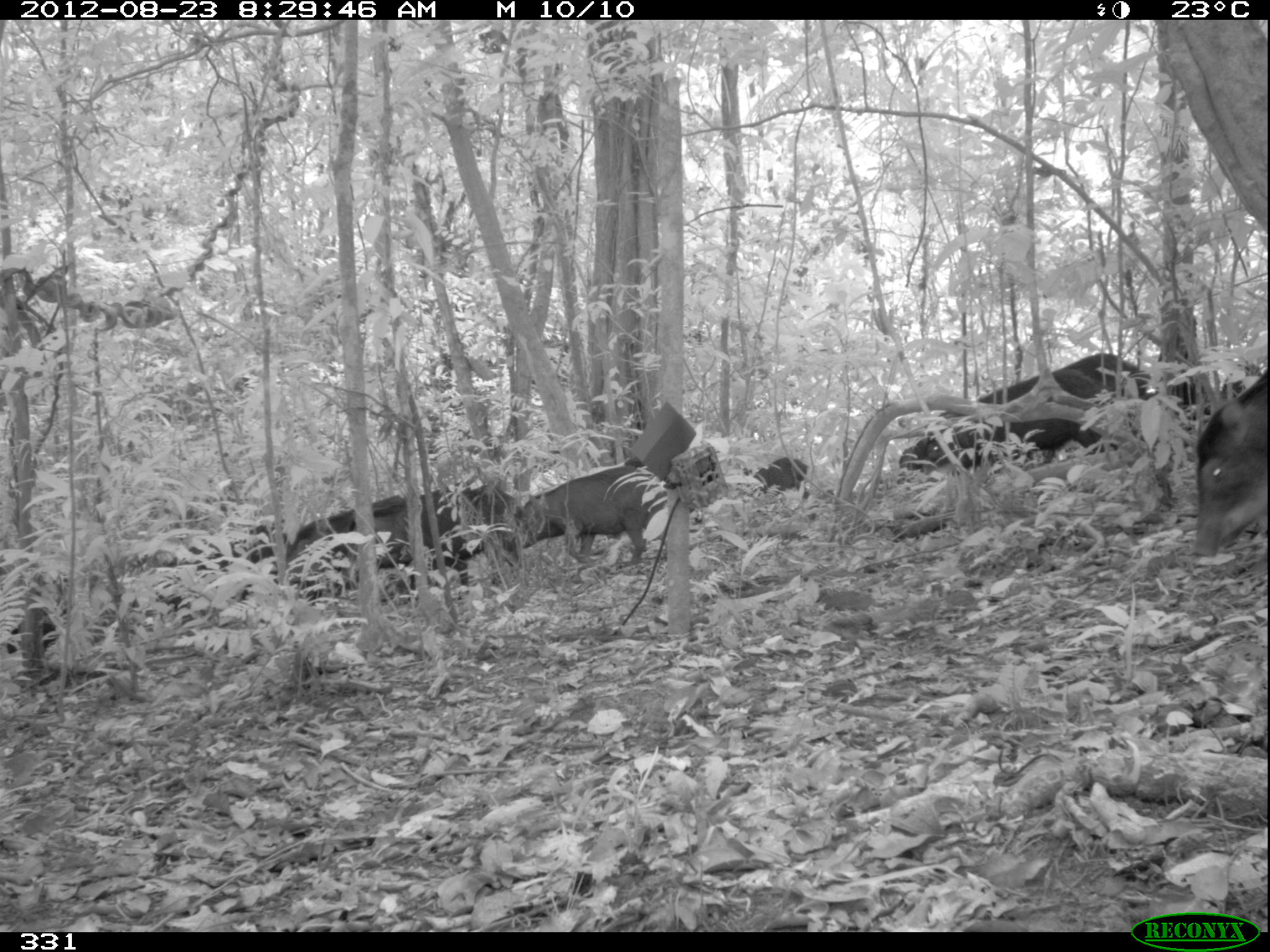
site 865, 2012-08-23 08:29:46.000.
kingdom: Animalia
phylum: Chordata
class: Mammalia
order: Artiodactyla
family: Tayassuidae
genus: Tayassu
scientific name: Tayassu pecari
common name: white-lipped peccary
Tayassu pecari (white-lipped peccary).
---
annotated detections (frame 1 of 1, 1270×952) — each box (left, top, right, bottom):
tayassu pecari: (899, 348, 1155, 473); (923, 366, 1123, 477); (340, 484, 517, 598); (286, 487, 451, 585); (1186, 368, 1268, 562); (514, 465, 668, 567); (131, 519, 290, 616); (0, 568, 71, 657); (747, 455, 811, 500)